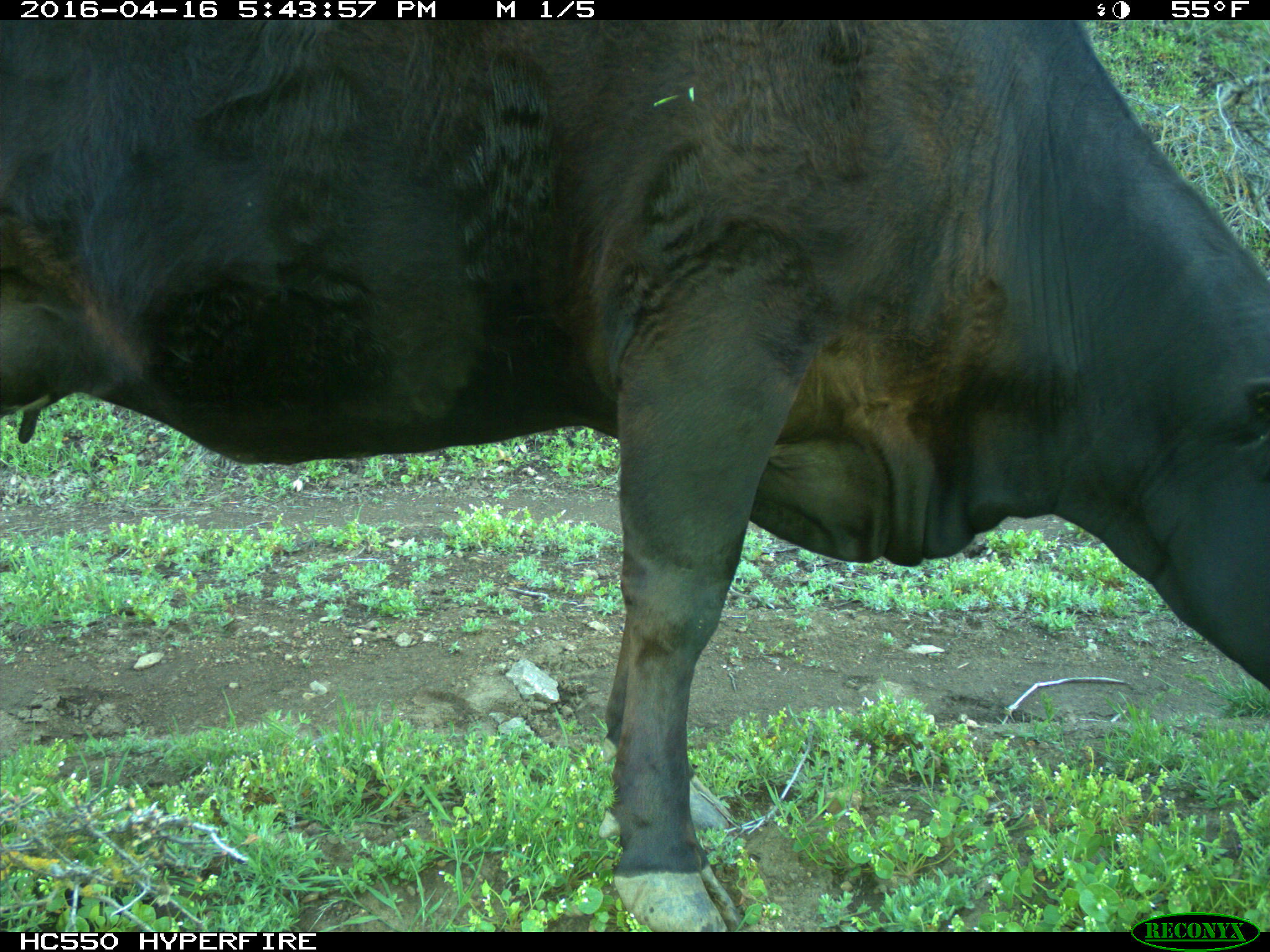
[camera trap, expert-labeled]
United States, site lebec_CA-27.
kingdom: Animalia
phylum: Chordata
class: Mammalia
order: Artiodactyla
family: Bovidae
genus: Bos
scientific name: Bos taurus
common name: domestic cow